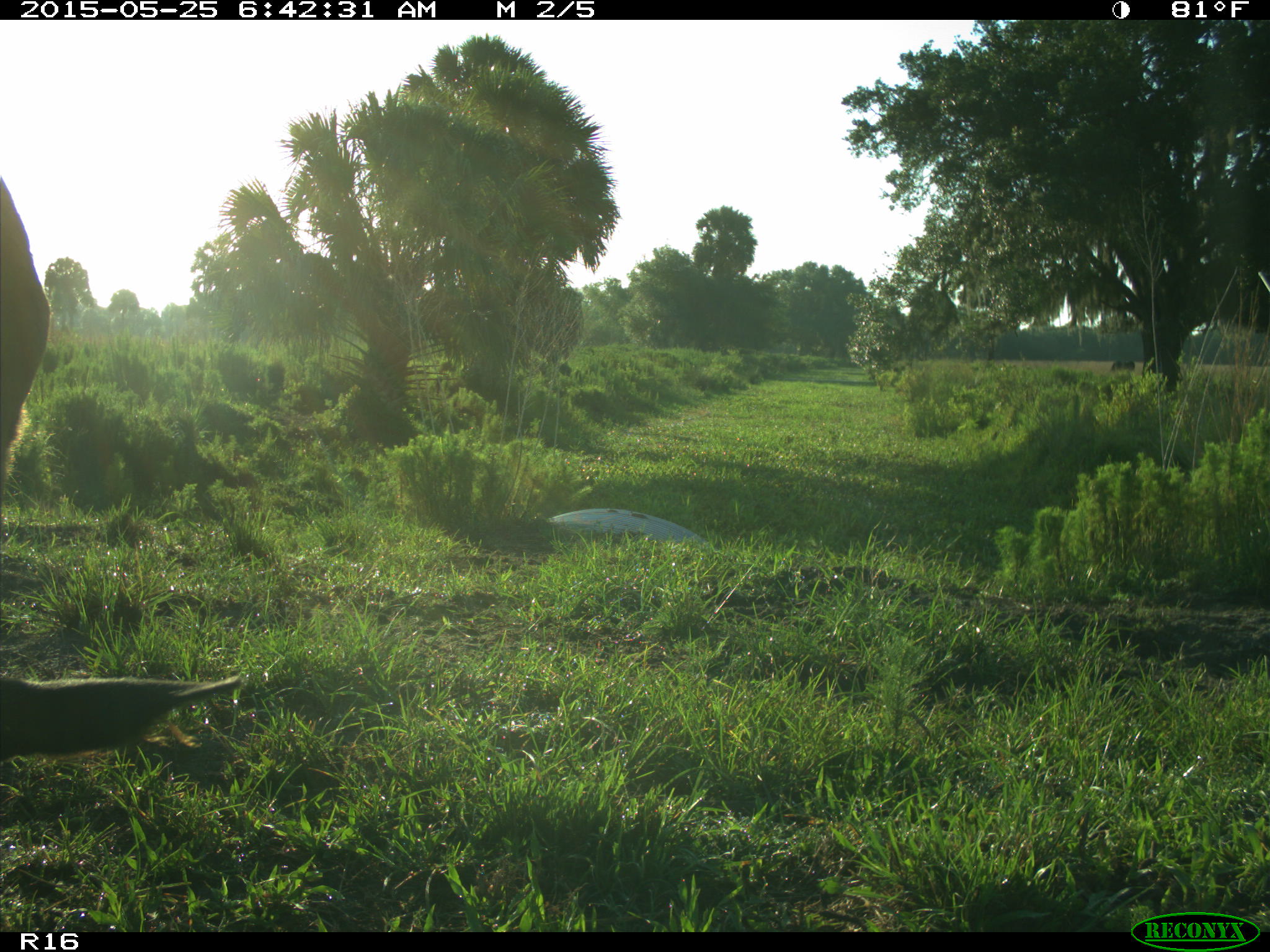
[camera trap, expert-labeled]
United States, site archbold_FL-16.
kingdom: Animalia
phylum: Chordata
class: Mammalia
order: Artiodactyla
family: Bovidae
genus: Bos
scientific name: Bos taurus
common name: domestic cow